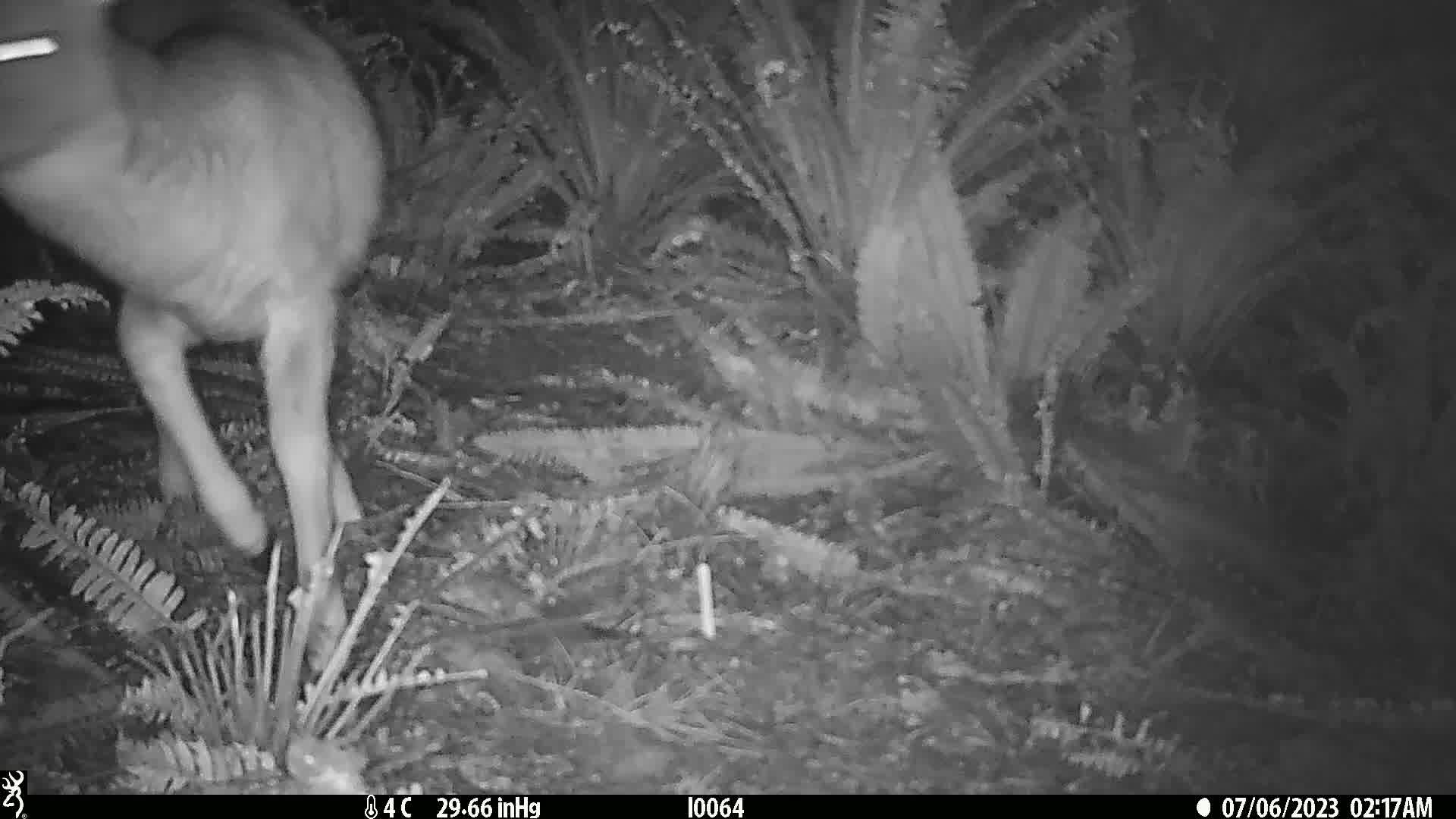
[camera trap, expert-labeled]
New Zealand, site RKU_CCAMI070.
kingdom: Animalia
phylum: Chordata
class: Mammalia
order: Artiodactyla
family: Cervidae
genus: Odocoileus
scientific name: Odocoileus virginianus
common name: white-tailed deer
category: white tailed deer